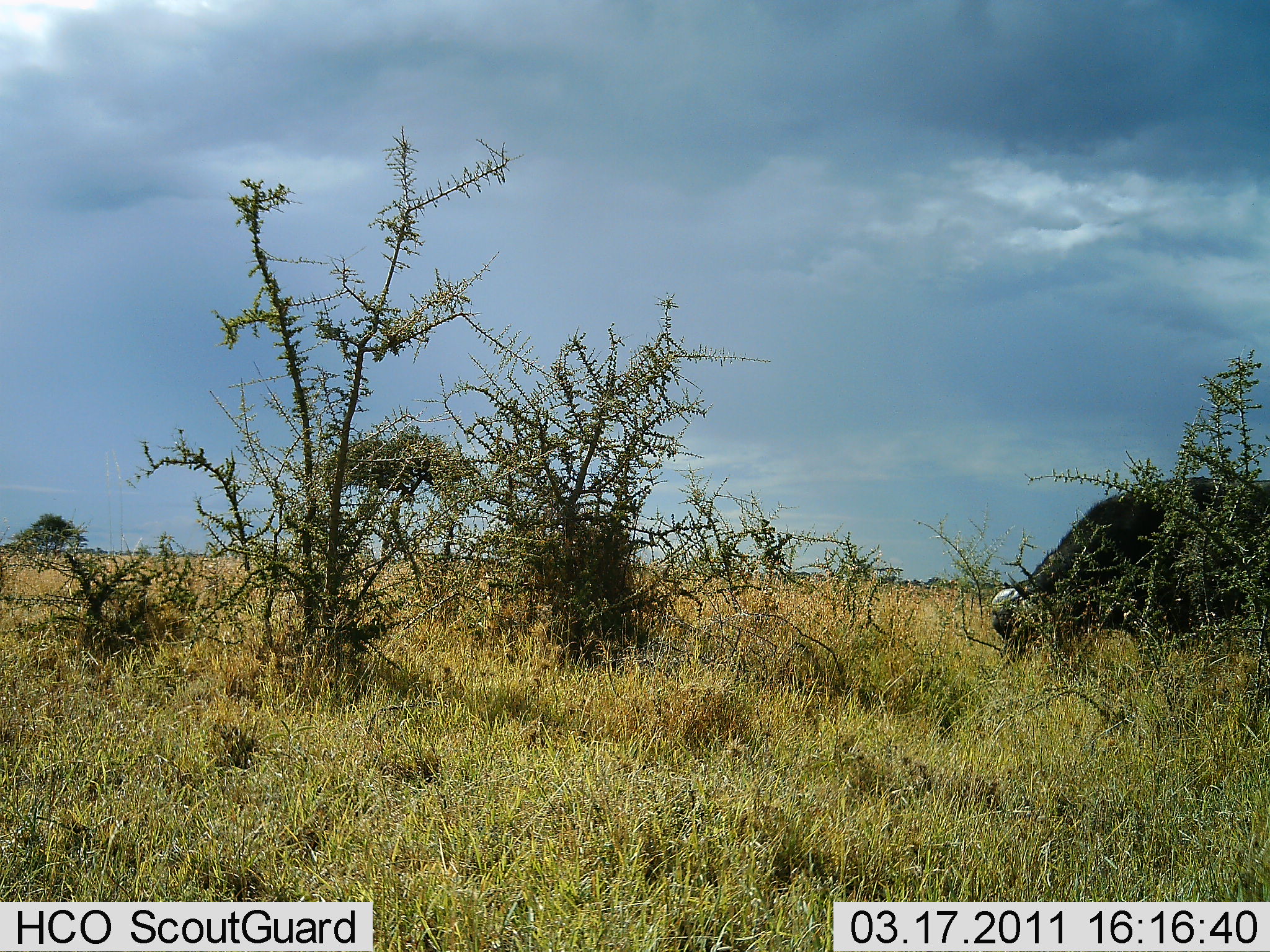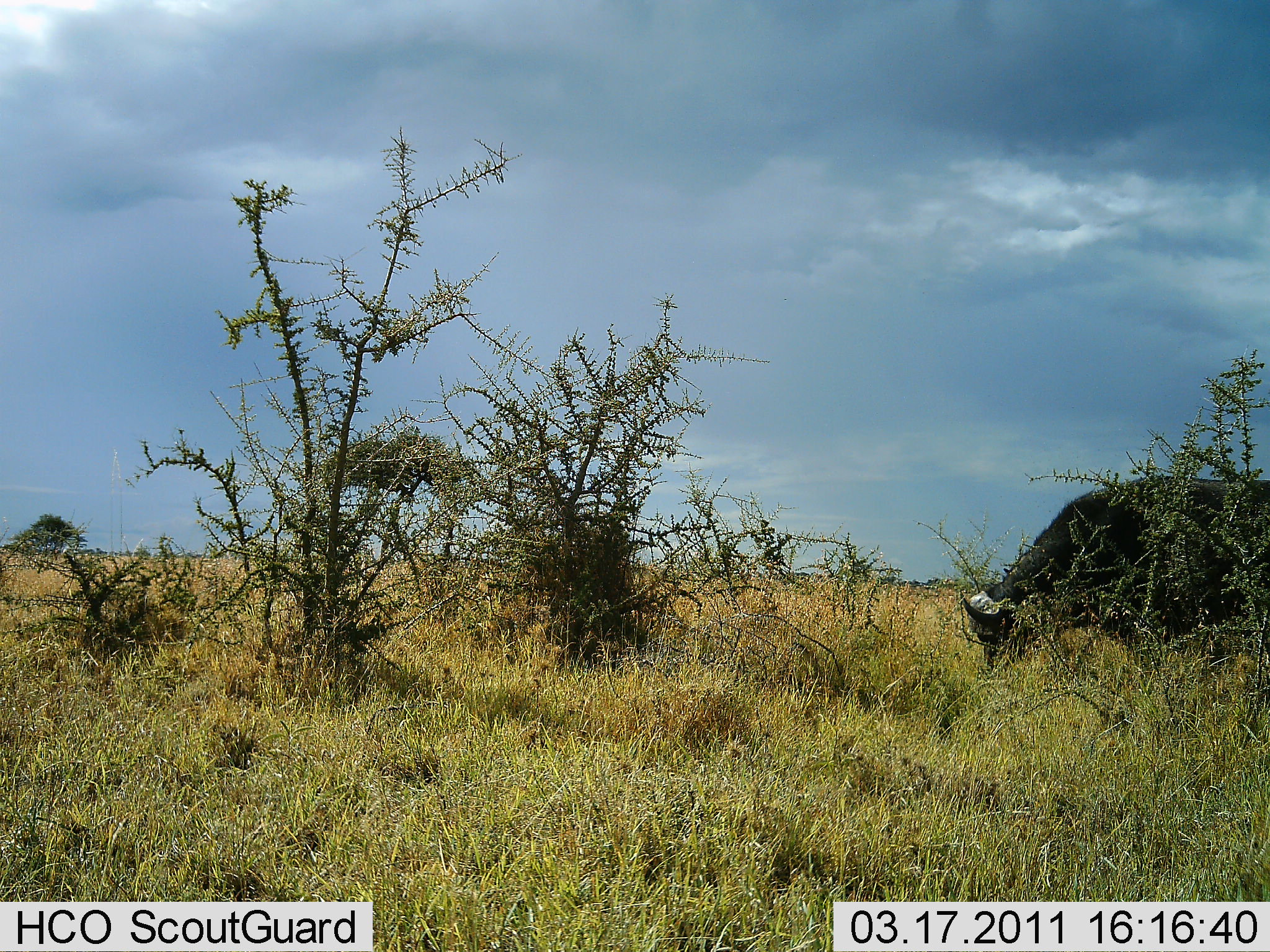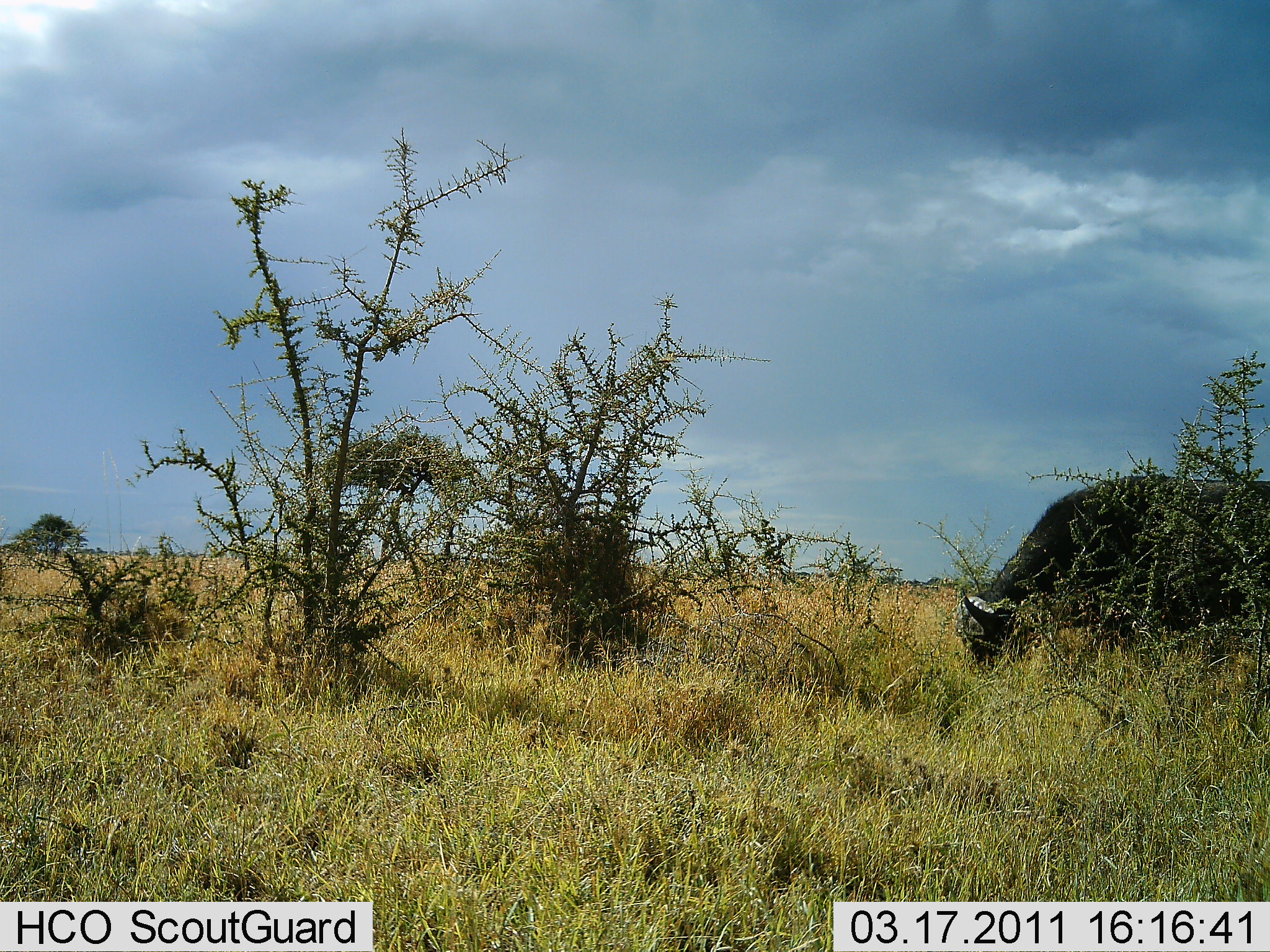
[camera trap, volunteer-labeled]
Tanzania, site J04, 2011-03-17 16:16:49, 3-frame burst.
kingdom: Animalia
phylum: Chordata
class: Mammalia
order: Artiodactyla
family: Bovidae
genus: Syncerus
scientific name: Syncerus caffer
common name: cape buffalo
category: buffalo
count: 1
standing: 8%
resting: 0%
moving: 0%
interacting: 0%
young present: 0%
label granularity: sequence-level